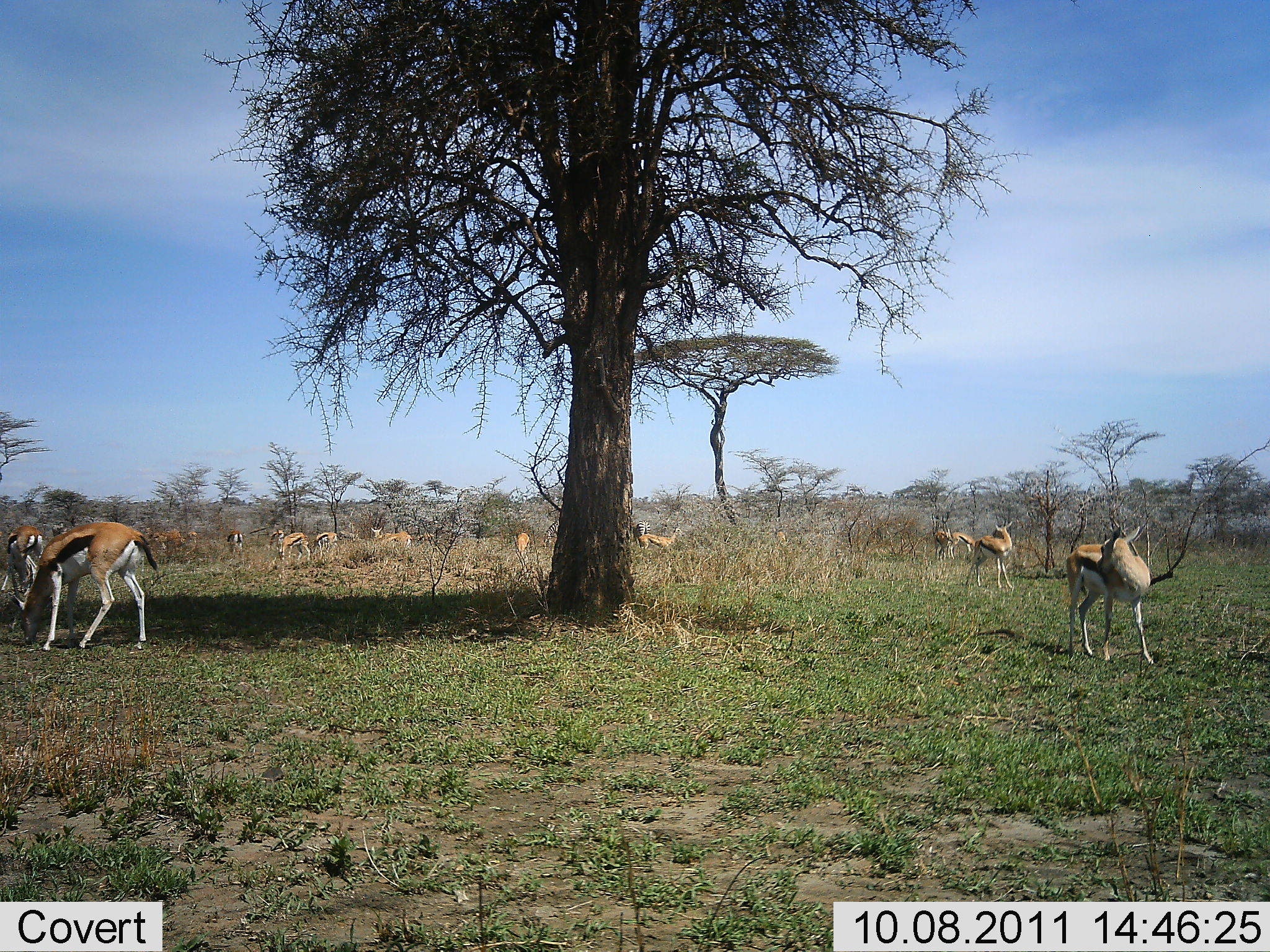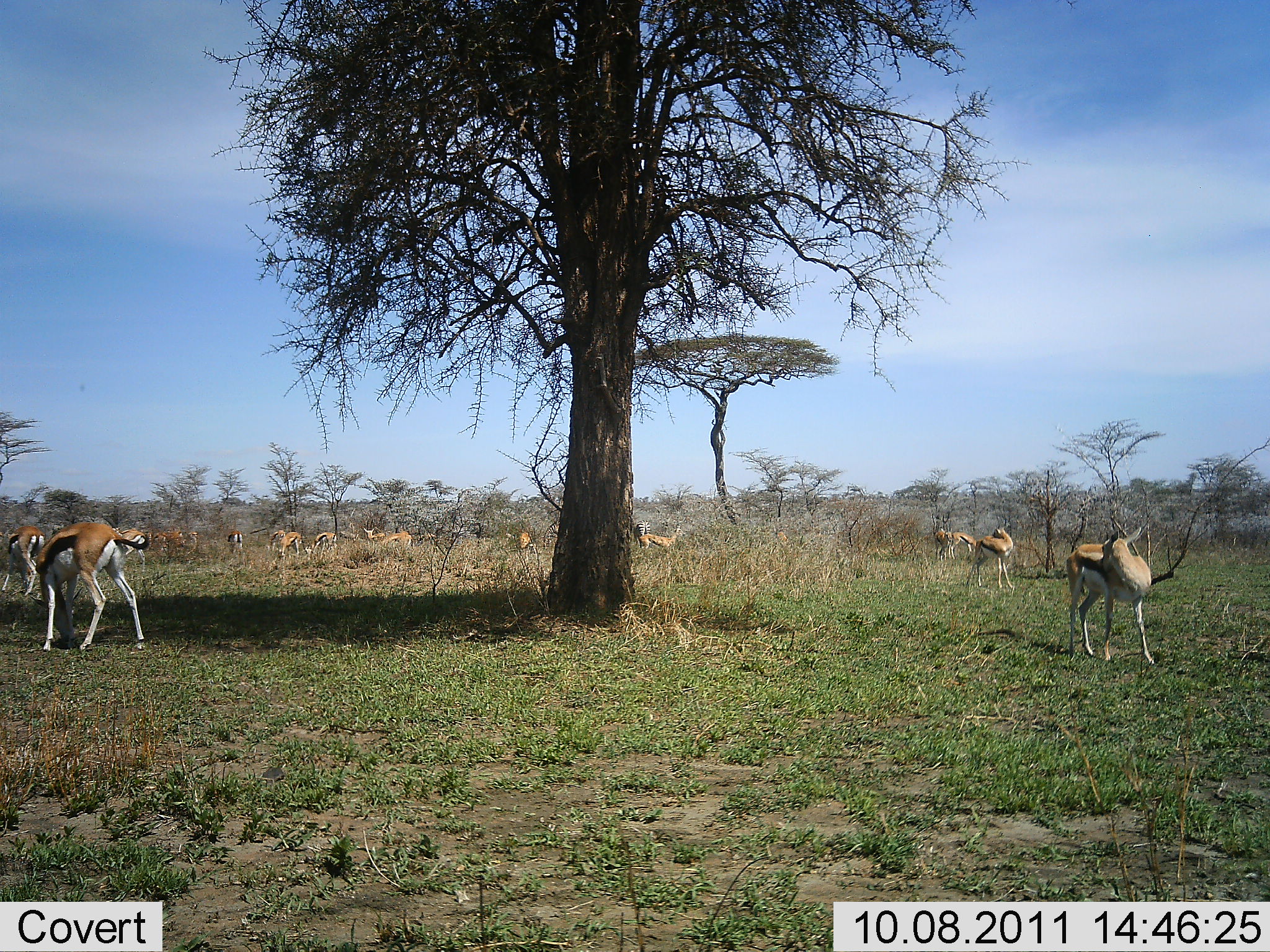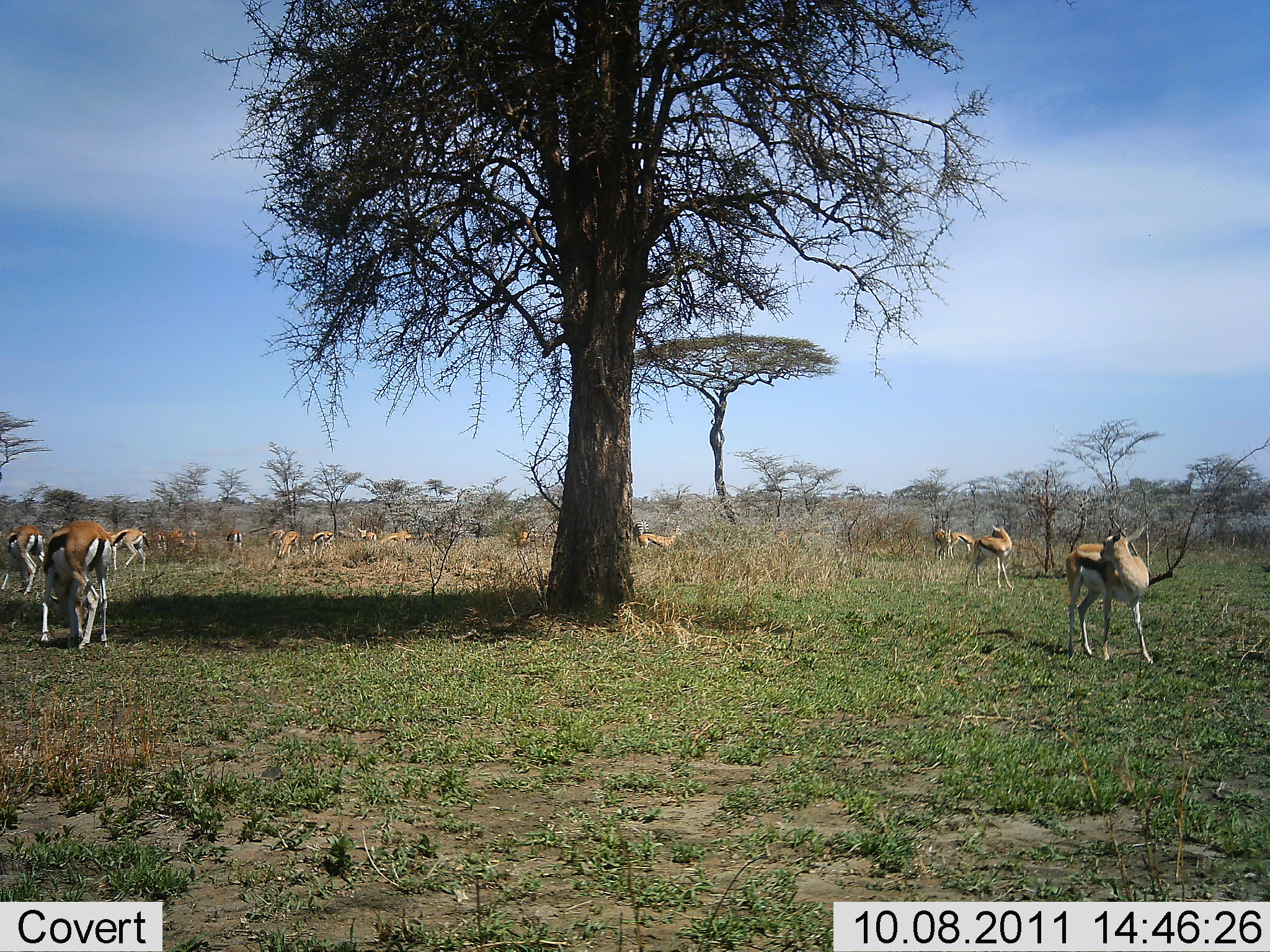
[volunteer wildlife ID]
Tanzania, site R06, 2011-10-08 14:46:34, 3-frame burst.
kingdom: Animalia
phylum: Chordata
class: Mammalia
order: Artiodactyla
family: Bovidae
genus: Eudorcas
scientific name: Eudorcas thomsonii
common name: thomson's gazelle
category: gazellethomsons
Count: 11-50.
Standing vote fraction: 55%.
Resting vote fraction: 9%.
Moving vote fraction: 9%.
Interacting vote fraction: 0%.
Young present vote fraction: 0%.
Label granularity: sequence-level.